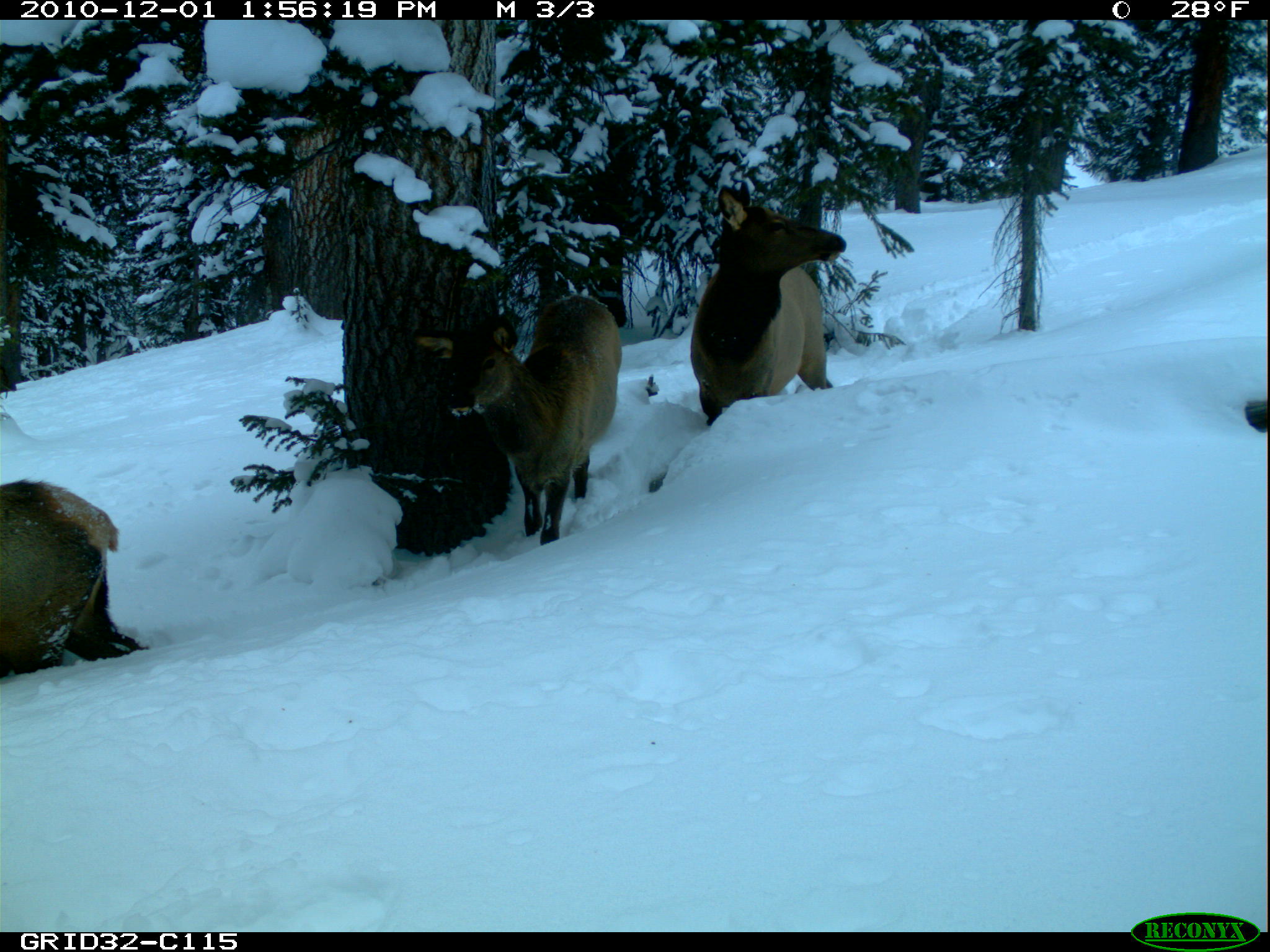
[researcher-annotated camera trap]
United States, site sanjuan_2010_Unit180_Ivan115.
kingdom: Animalia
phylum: Chordata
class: Mammalia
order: Artiodactyla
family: Cervidae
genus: Cervus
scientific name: Cervus elaphus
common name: red deer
Cervus elaphus (red deer).